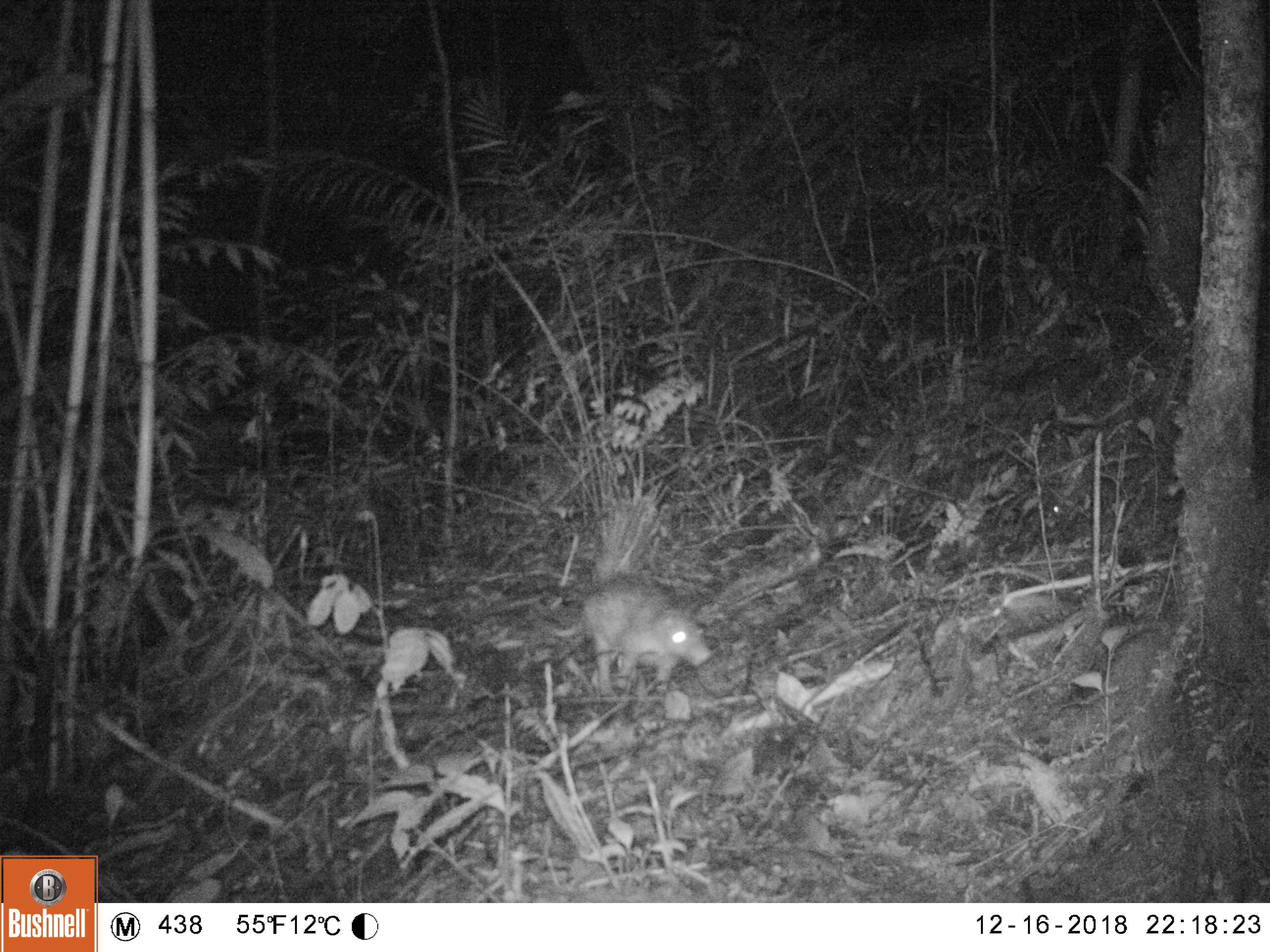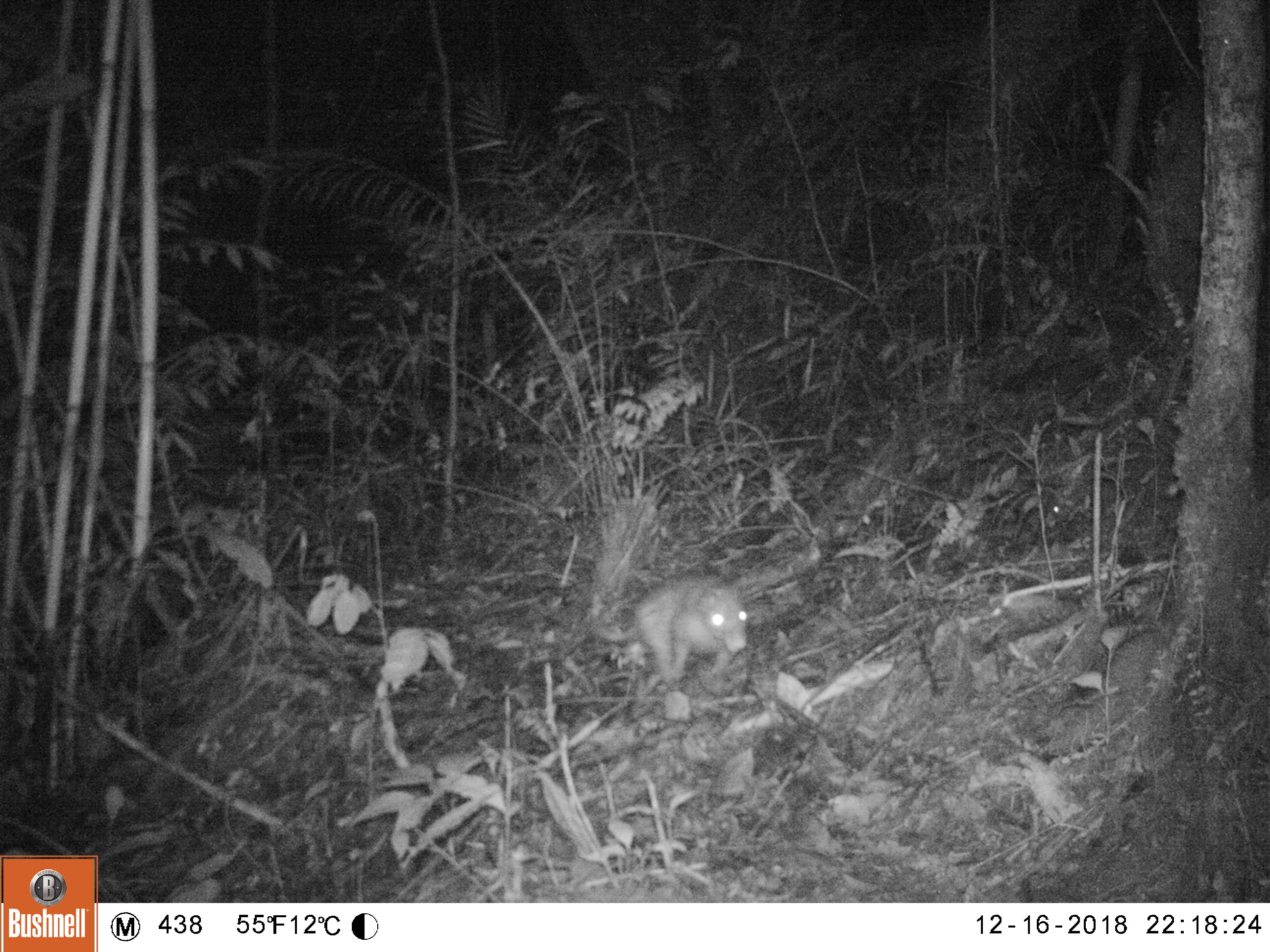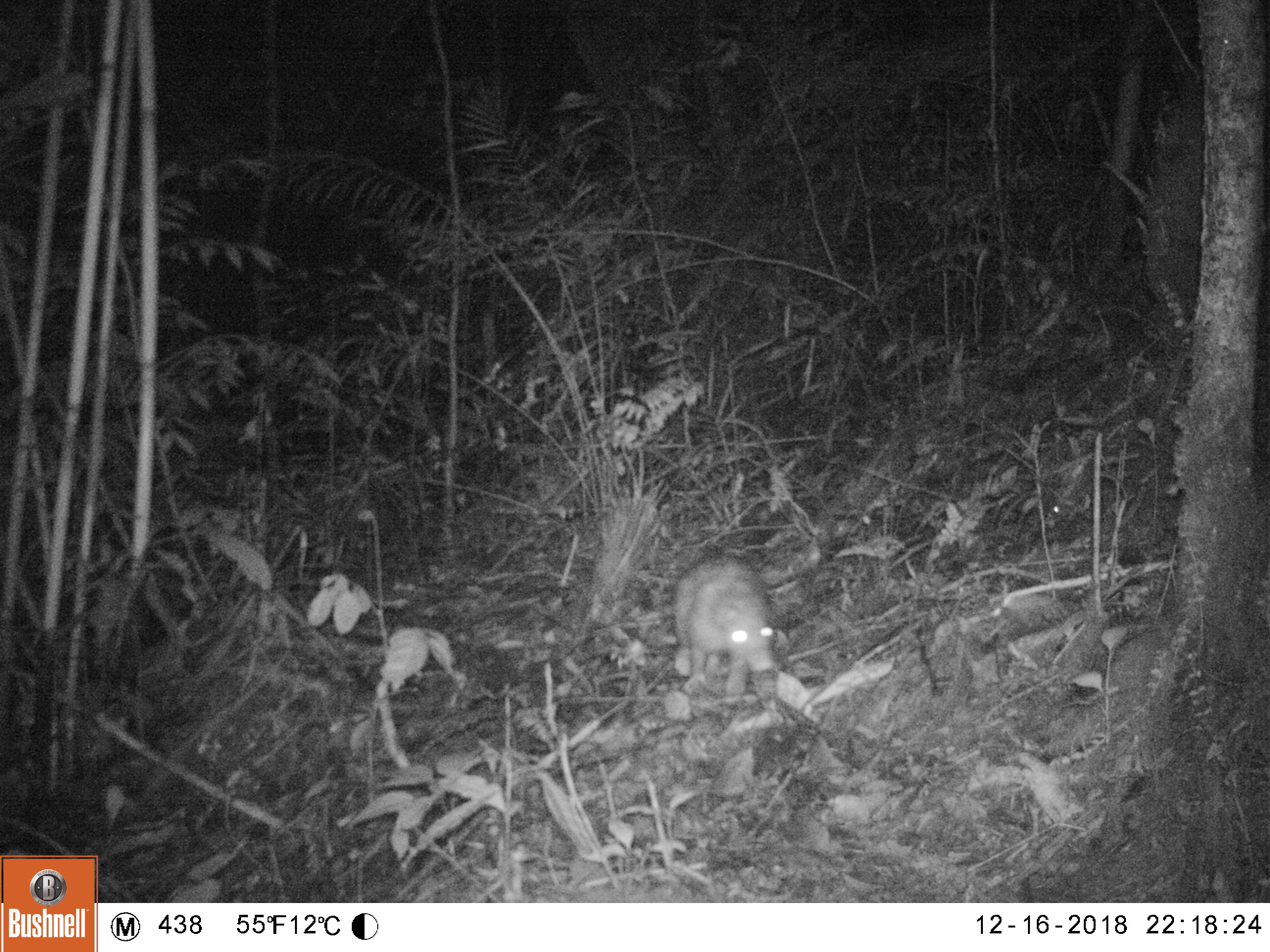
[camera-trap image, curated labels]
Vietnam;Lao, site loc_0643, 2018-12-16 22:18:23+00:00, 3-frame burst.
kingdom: Animalia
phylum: Chordata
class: Mammalia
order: Rodentia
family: Hystricidae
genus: Atherurus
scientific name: Atherurus macrourus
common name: asiatic brush-tailed porcupine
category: asiatic brush tailed porcupine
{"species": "asiatic brush tailed porcupine (asiatic brush-tailed porcupine) (Atherurus macrourus)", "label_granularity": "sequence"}